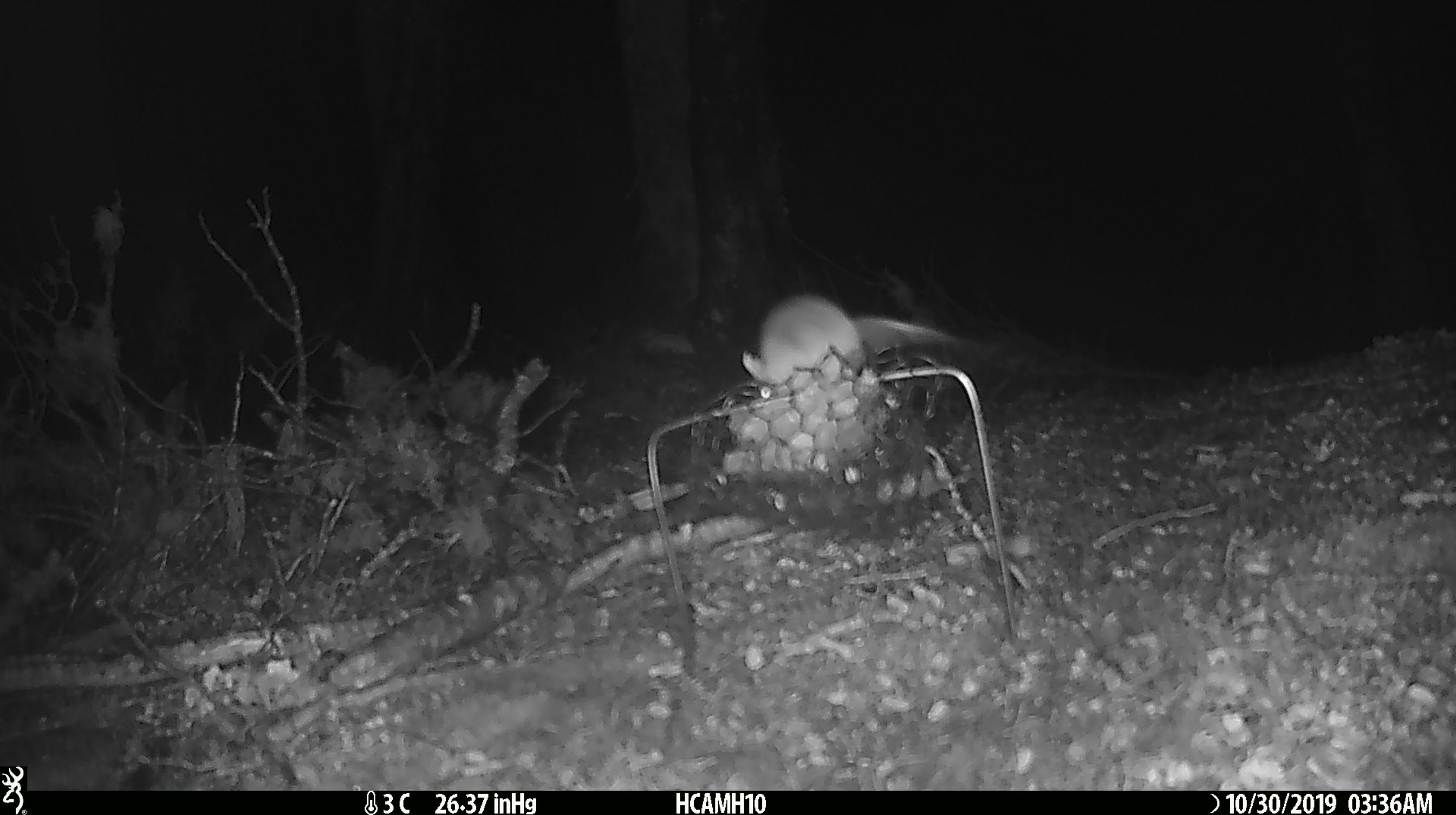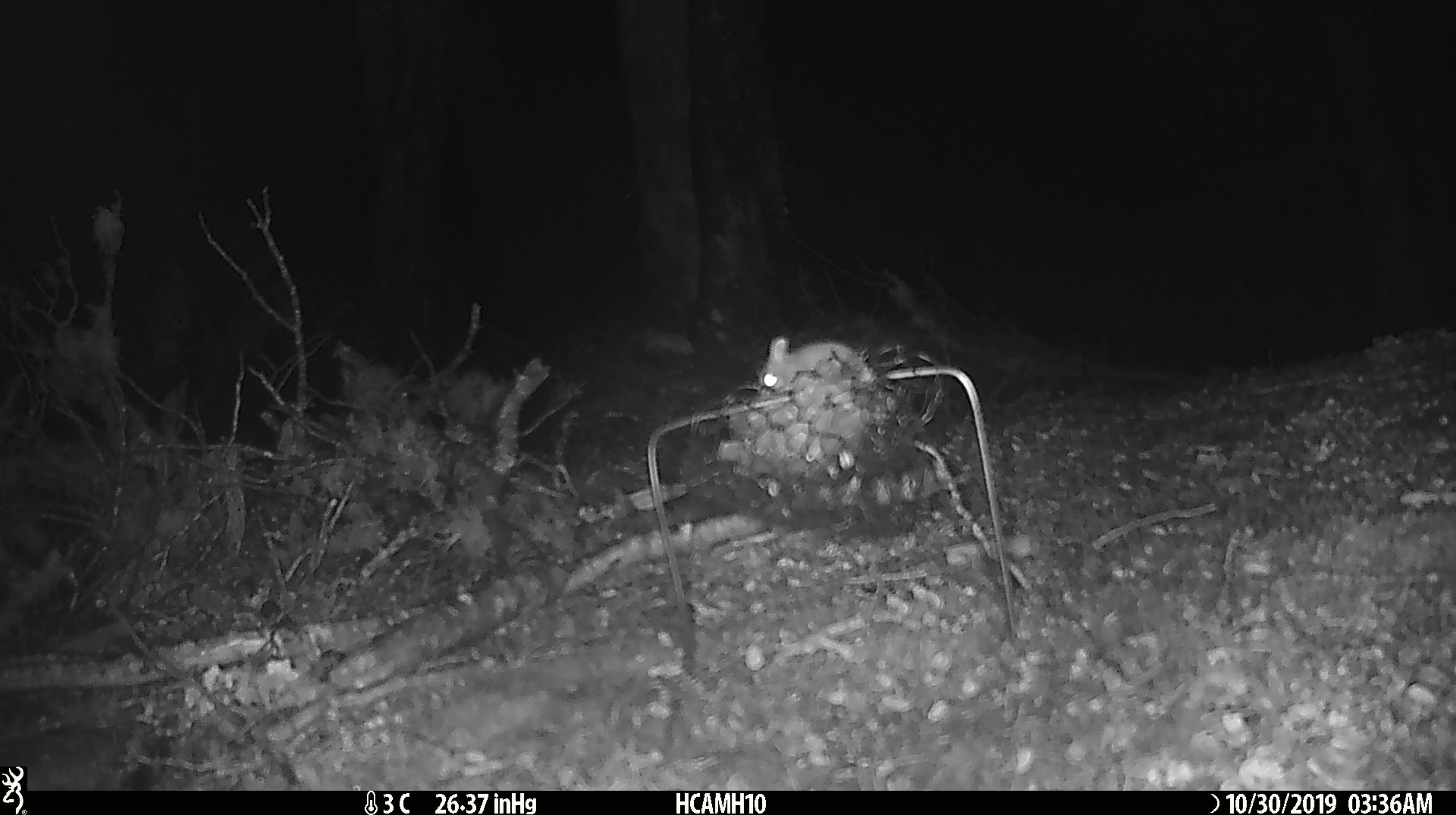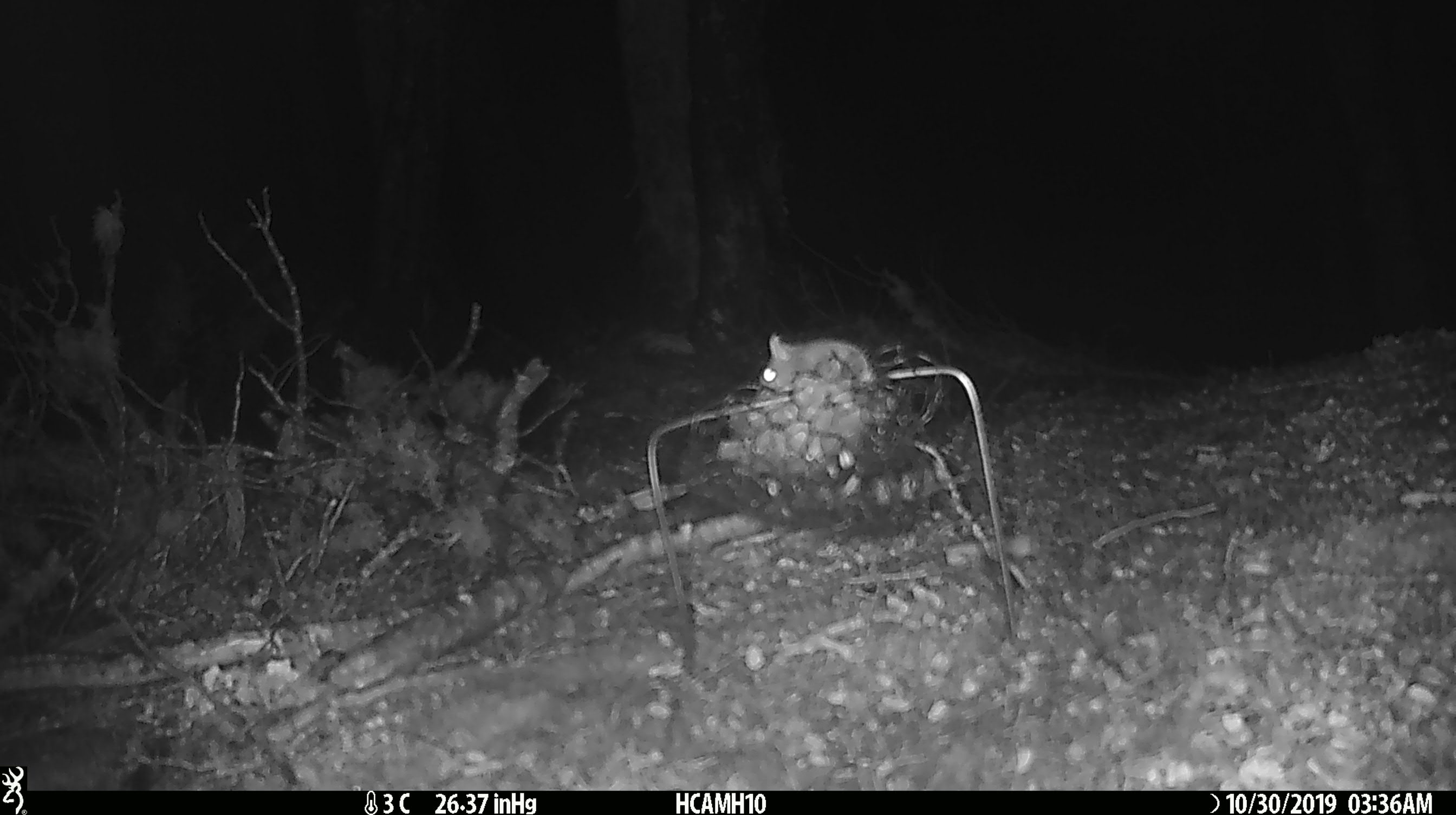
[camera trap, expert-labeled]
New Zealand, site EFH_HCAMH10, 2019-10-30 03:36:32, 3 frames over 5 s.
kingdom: Animalia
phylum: Chordata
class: Mammalia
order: Rodentia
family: Muridae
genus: Mus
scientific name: Mus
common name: mouse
Mouse (Mus).